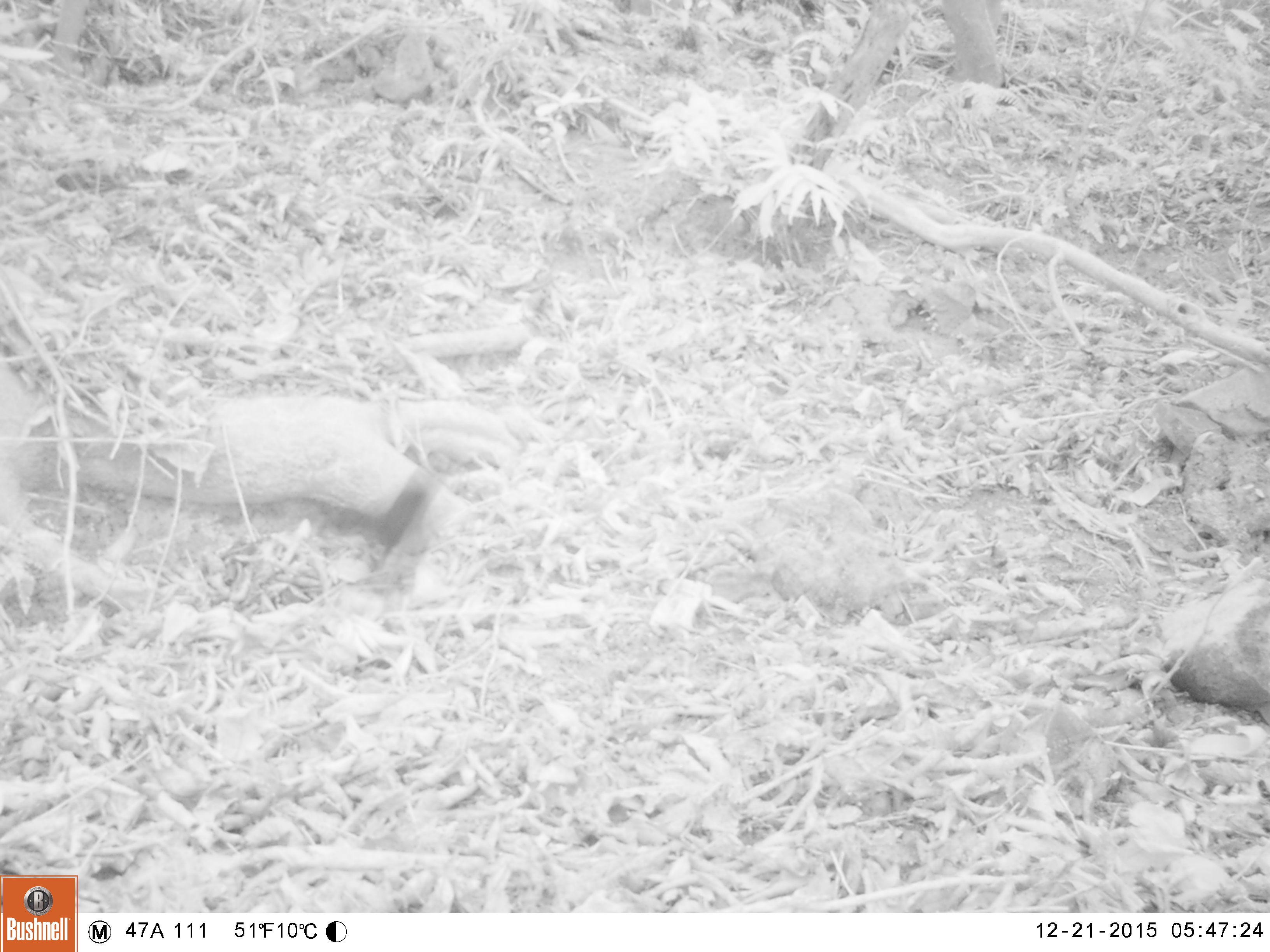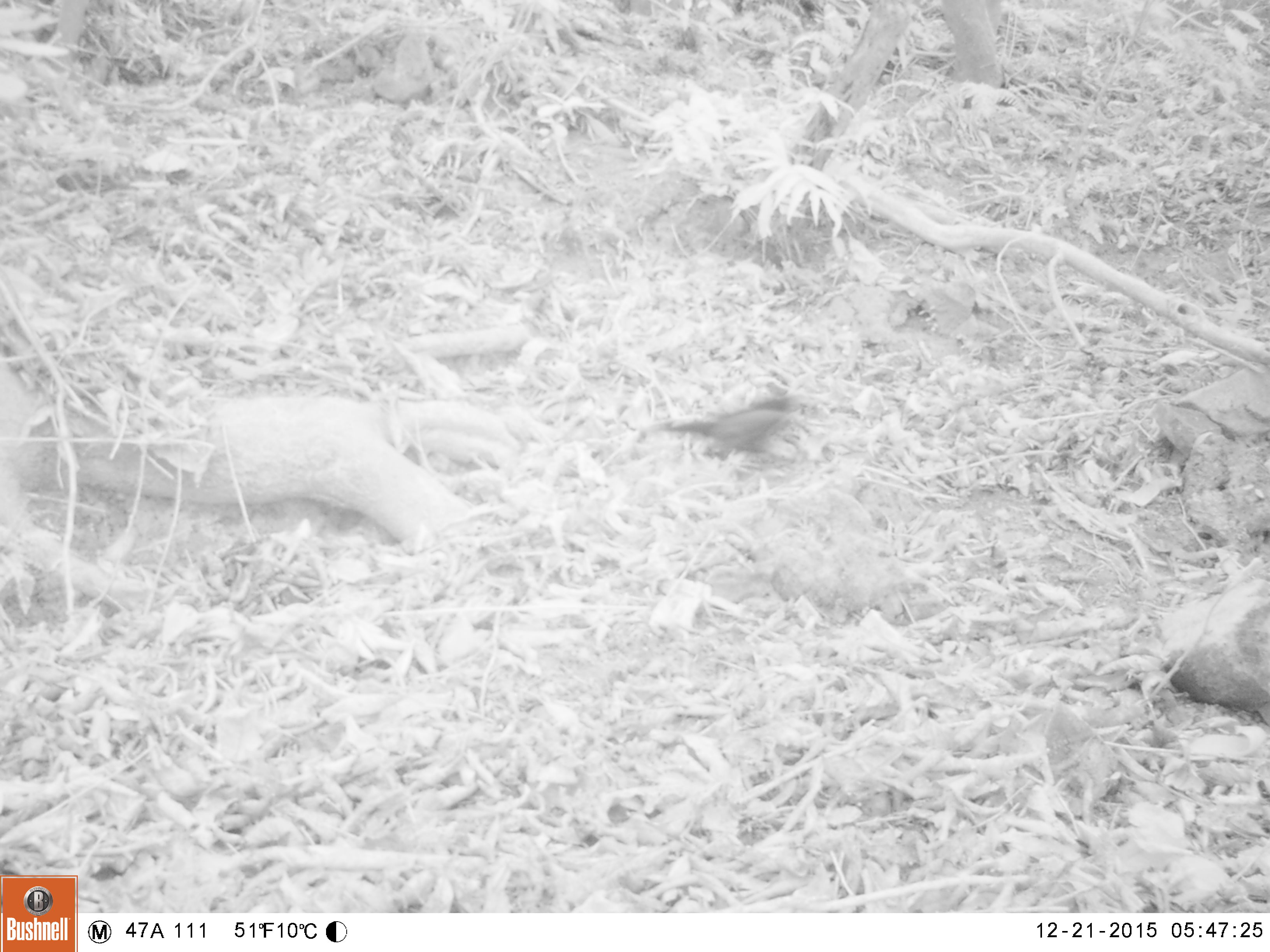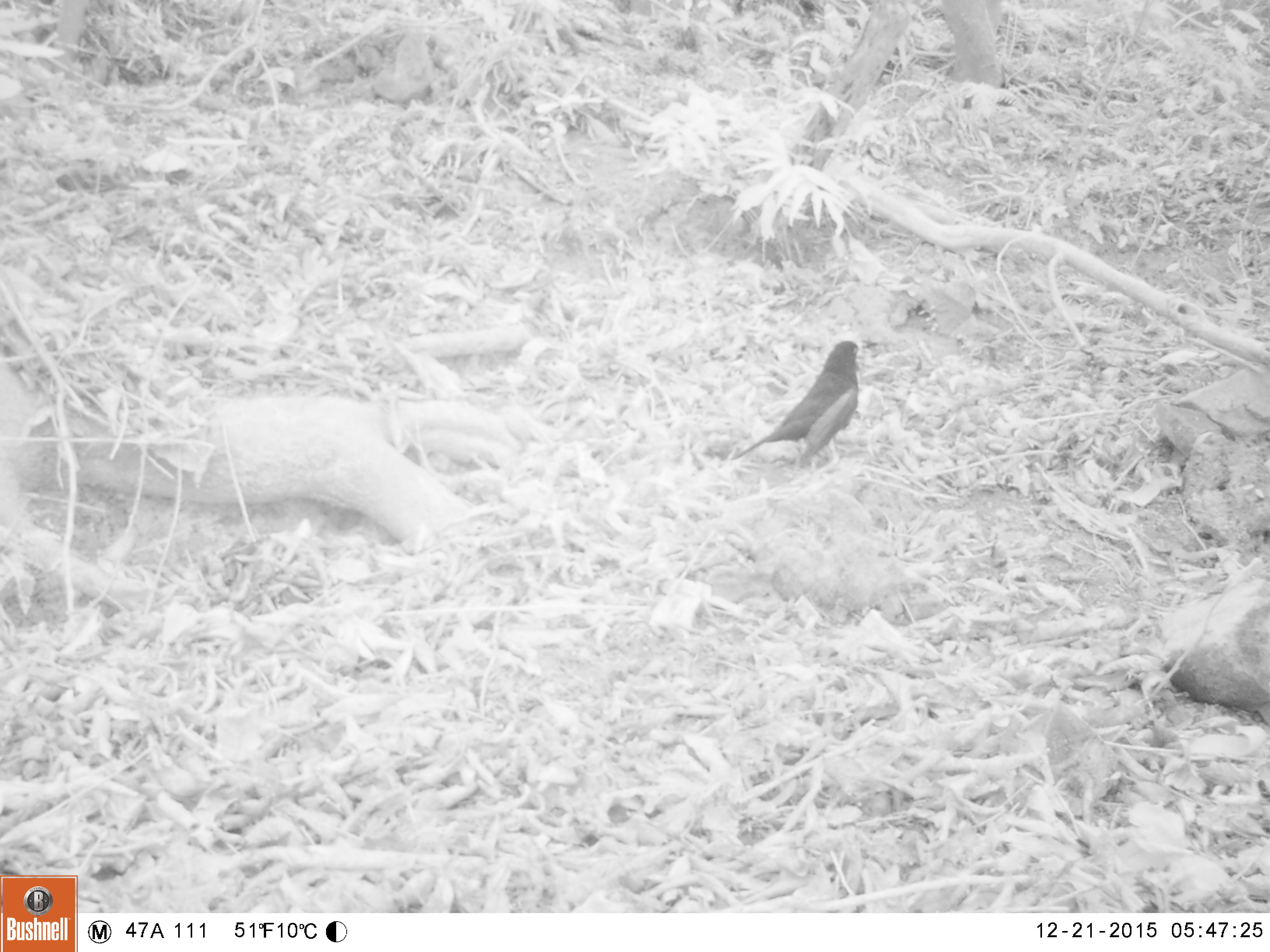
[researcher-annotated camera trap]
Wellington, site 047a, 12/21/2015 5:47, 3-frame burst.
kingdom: Animalia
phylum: Chordata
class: Aves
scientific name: Aves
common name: bird